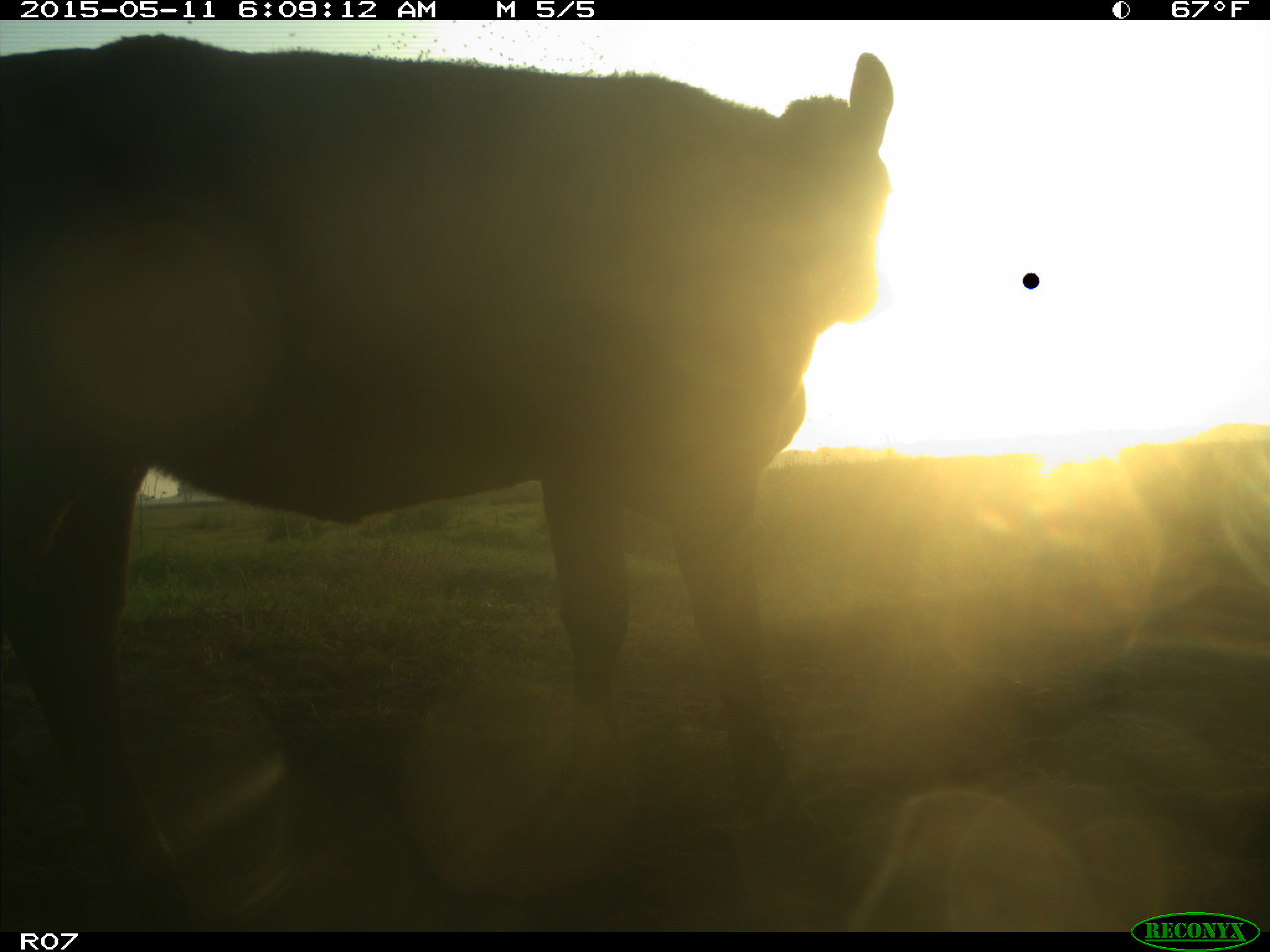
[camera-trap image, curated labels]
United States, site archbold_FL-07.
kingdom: Animalia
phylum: Chordata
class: Mammalia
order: Artiodactyla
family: Bovidae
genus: Bos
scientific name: Bos taurus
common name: domestic cow